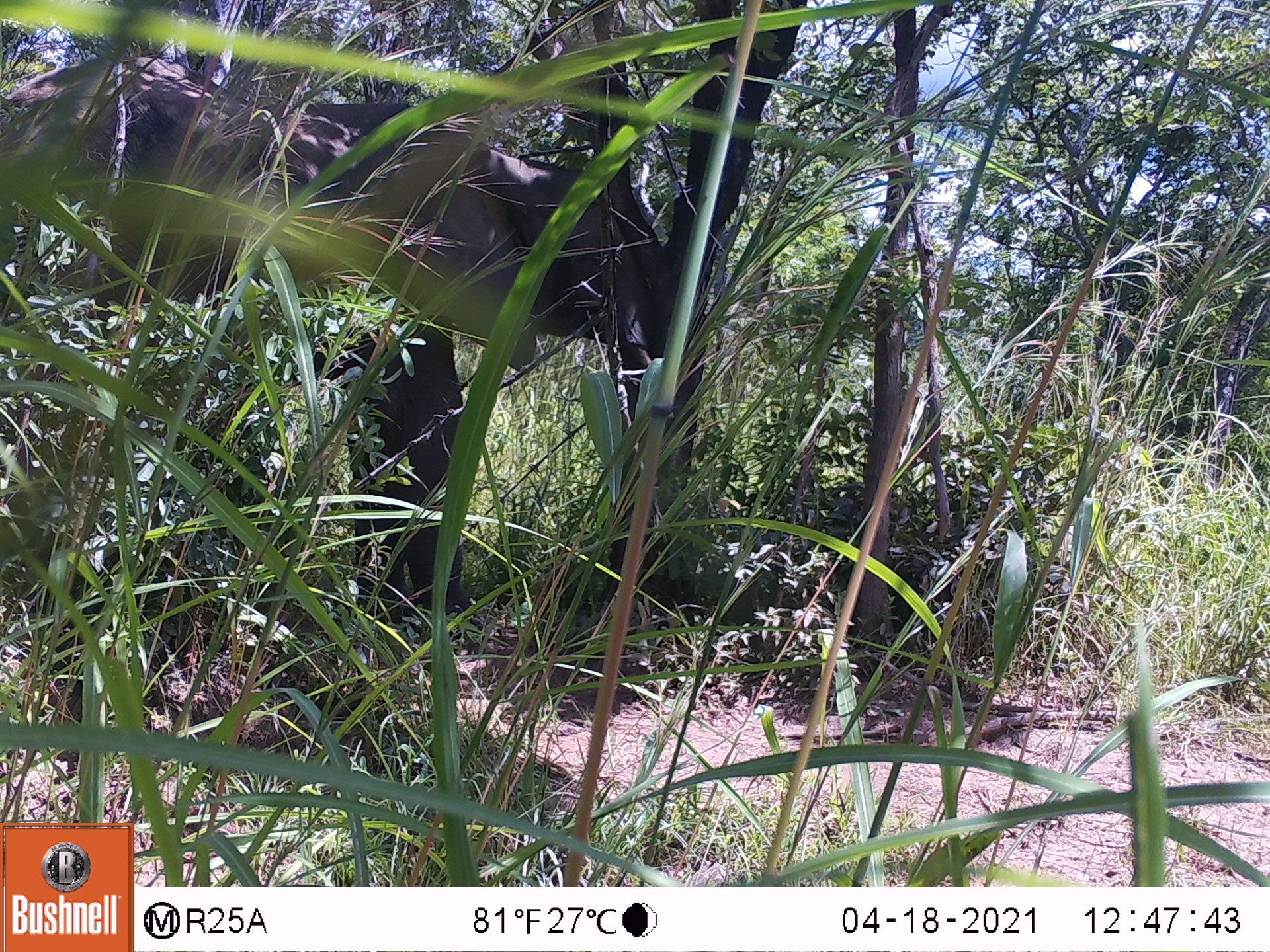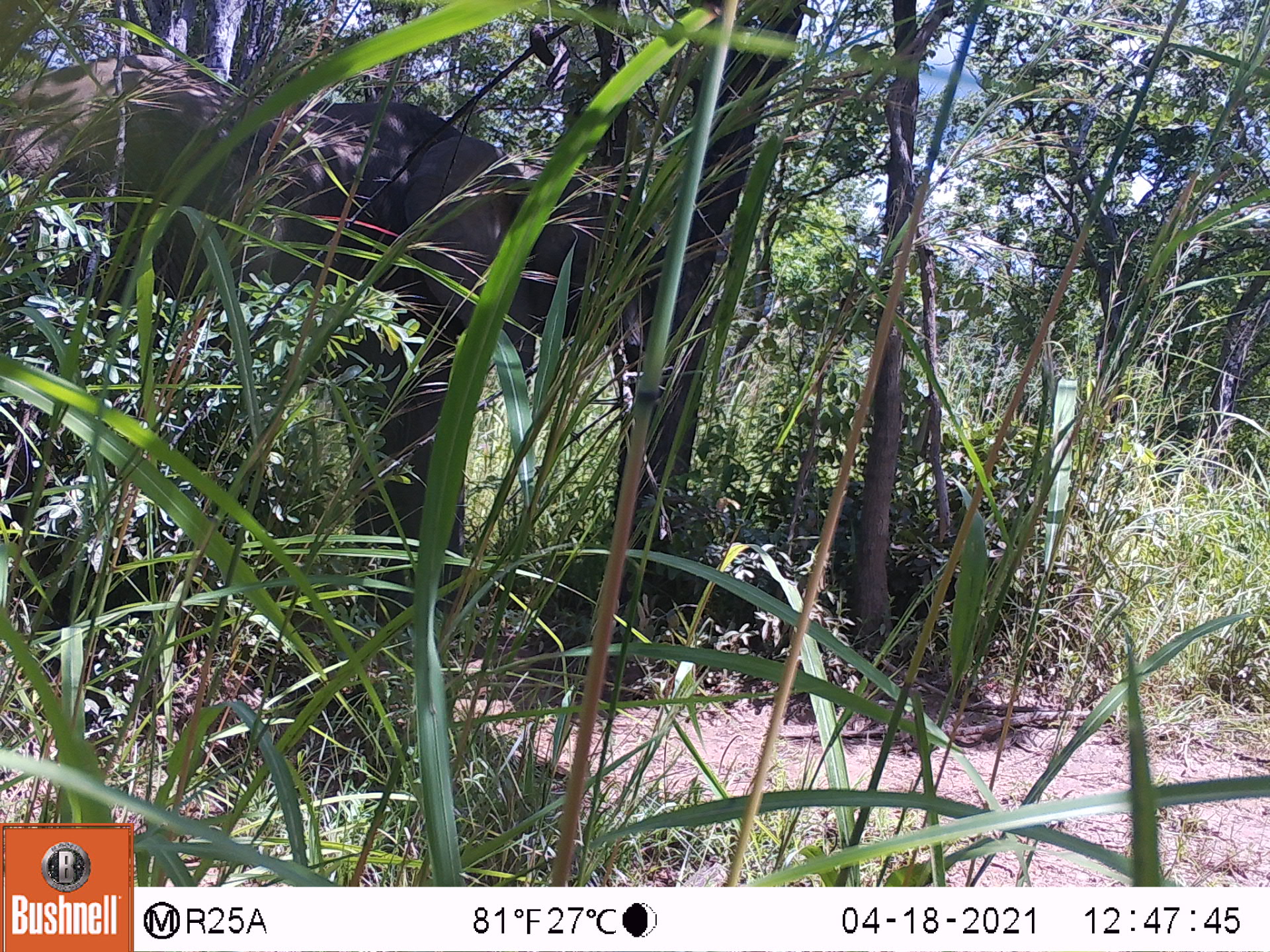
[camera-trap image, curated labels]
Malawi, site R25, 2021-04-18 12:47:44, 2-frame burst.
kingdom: Animalia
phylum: Chordata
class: Mammalia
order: Proboscidea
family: Elephantidae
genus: Loxodonta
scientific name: Loxodonta africana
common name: african savanna elephant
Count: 1.